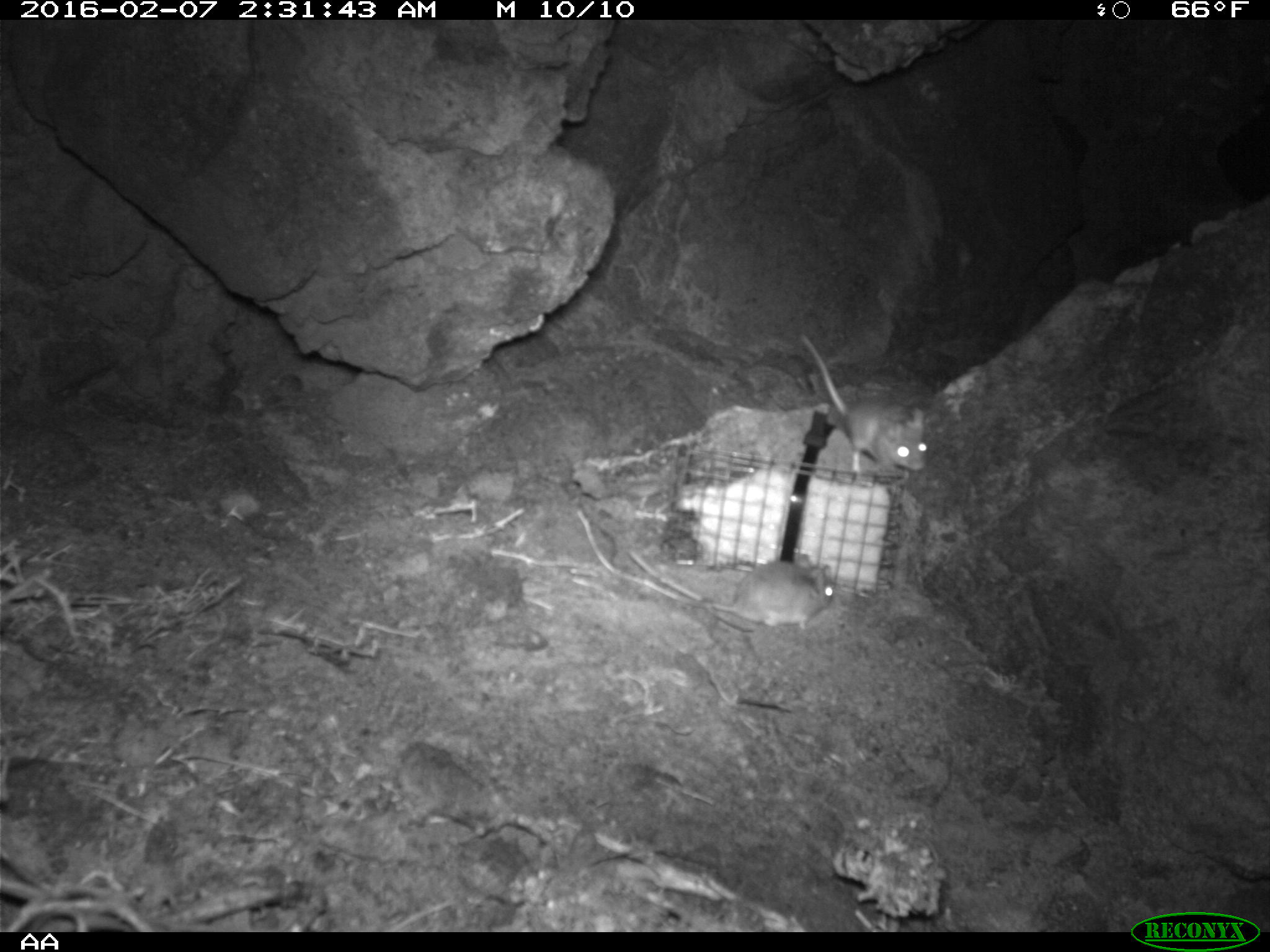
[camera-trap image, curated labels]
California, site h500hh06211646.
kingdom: Animalia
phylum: Chordata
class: Mammalia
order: Rodentia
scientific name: Rodentia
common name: rodent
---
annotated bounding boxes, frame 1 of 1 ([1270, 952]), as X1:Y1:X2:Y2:
rodent: 802:333:929:472; 630:548:838:629